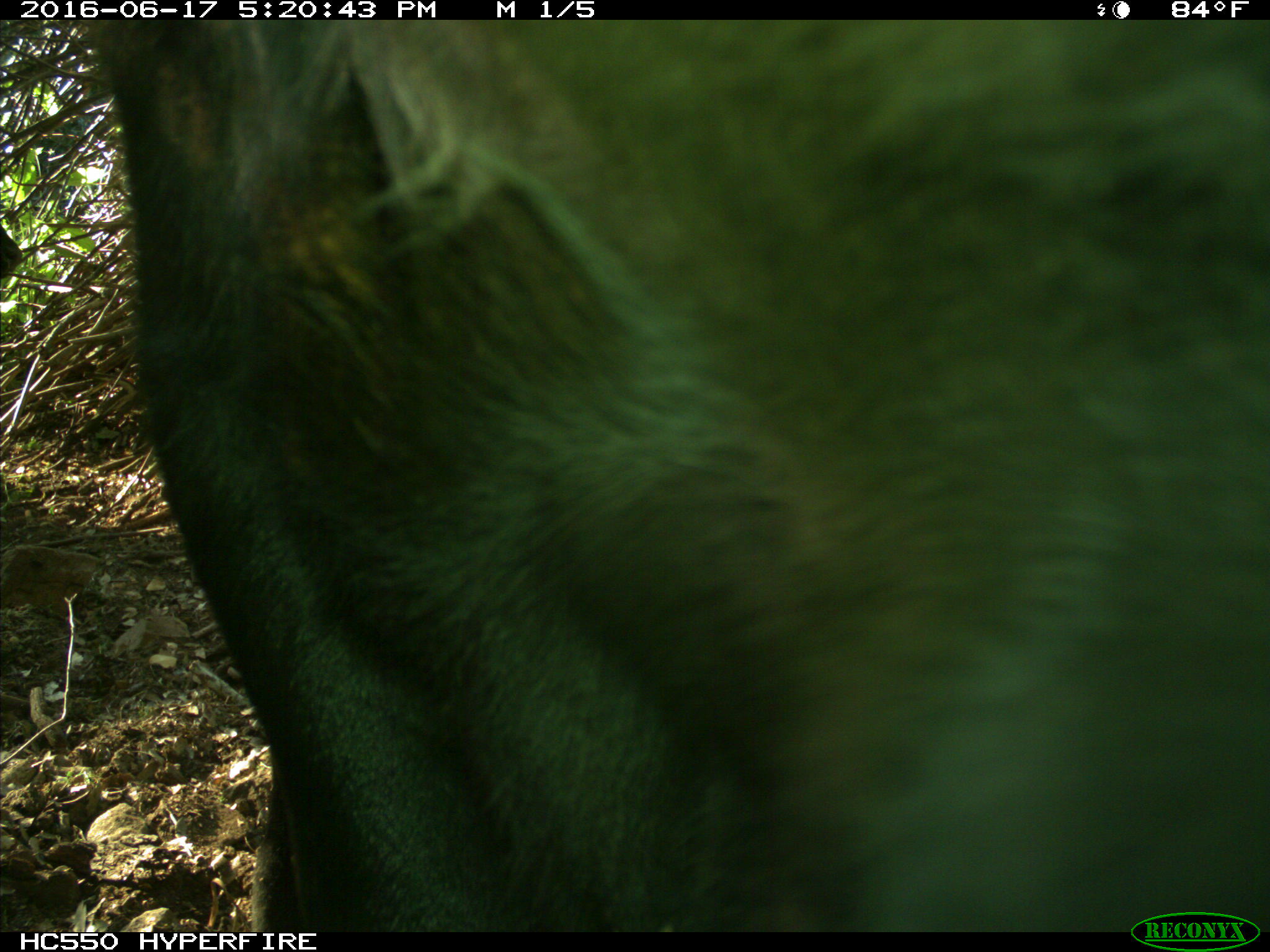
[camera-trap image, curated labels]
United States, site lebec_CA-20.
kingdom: Animalia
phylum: Chordata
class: Mammalia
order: Artiodactyla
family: Bovidae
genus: Bos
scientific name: Bos taurus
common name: domestic cow